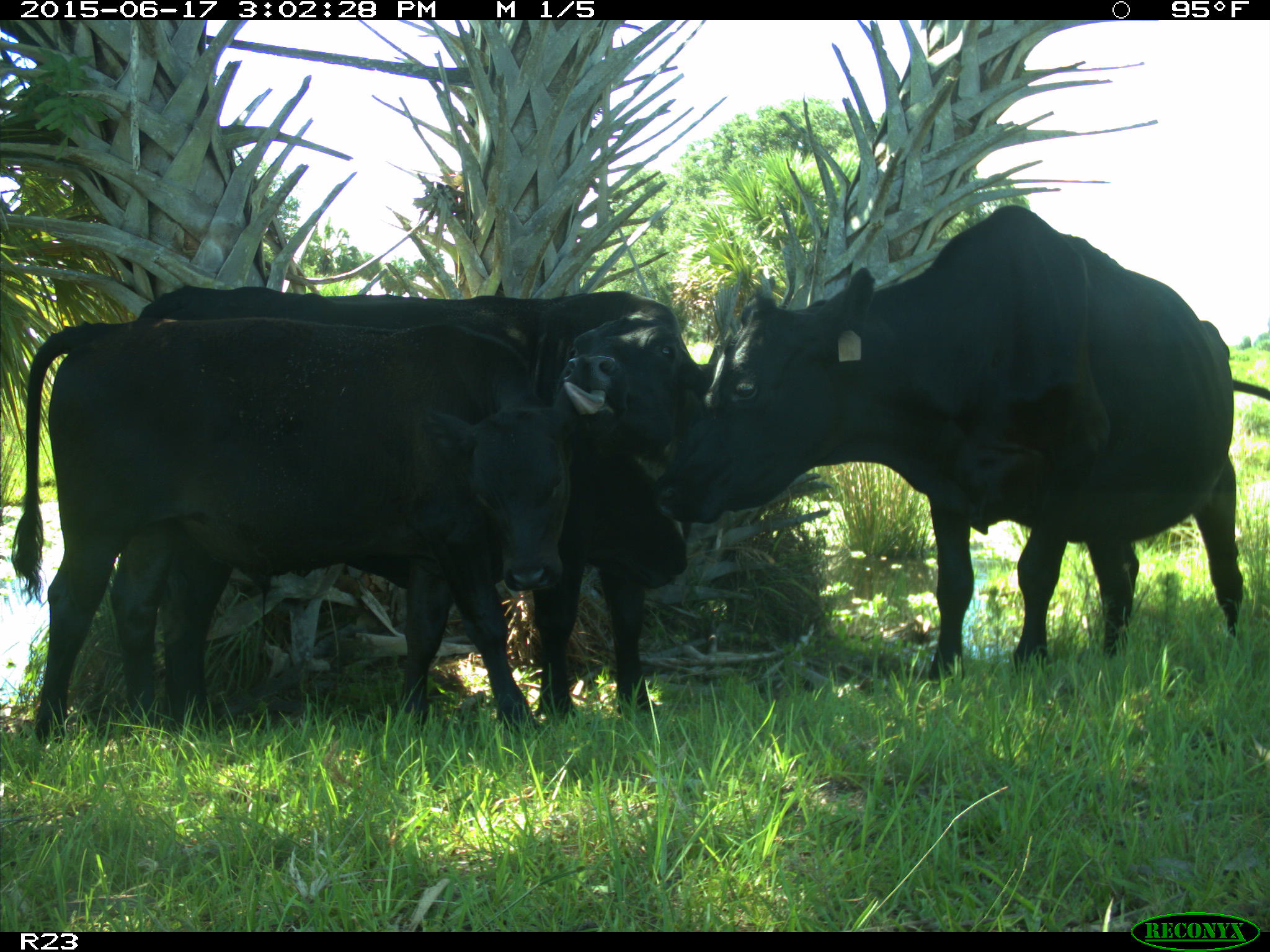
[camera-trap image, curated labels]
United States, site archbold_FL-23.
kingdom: Animalia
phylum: Chordata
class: Mammalia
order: Artiodactyla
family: Bovidae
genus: Bos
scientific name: Bos taurus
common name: domestic cow